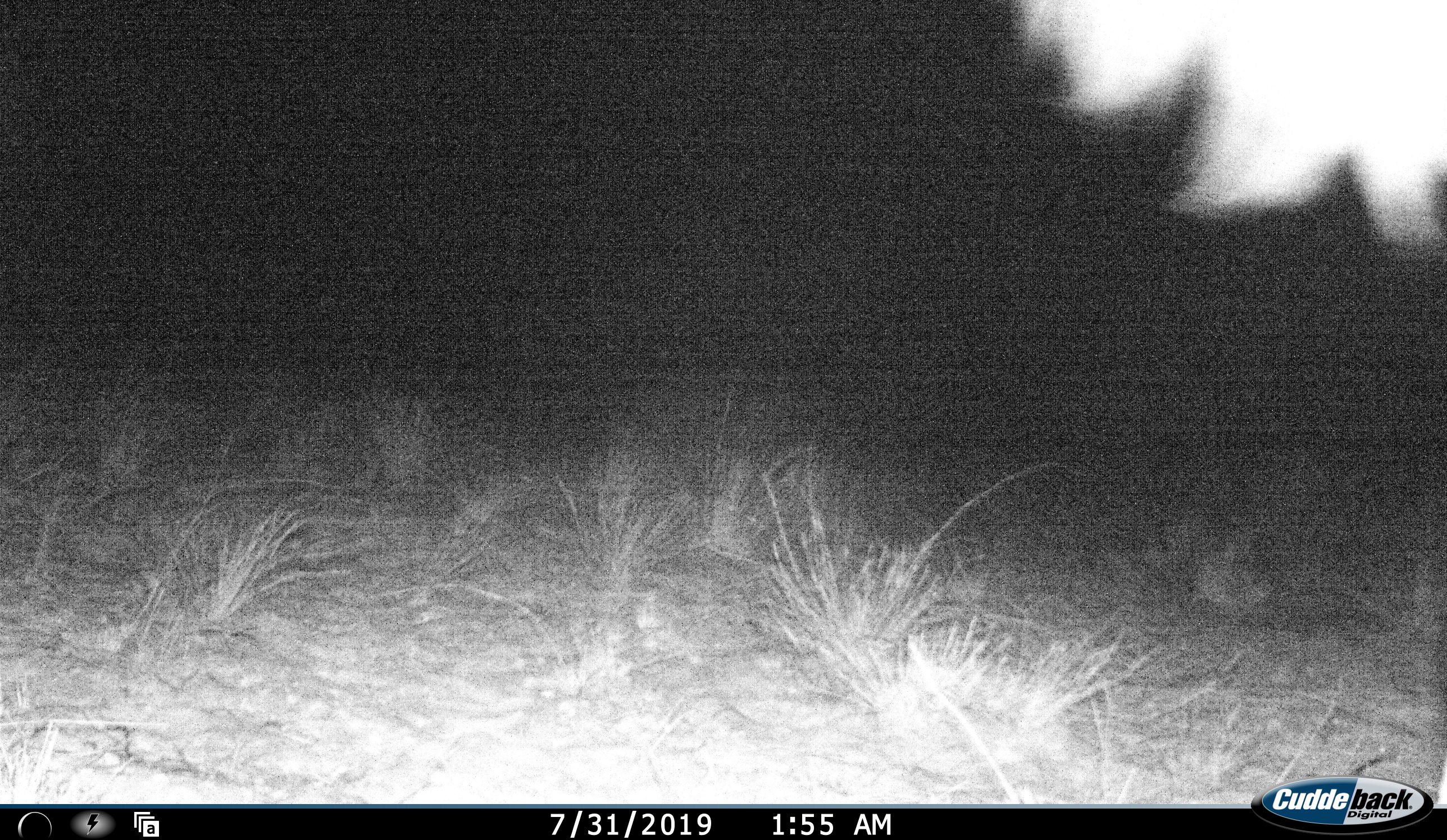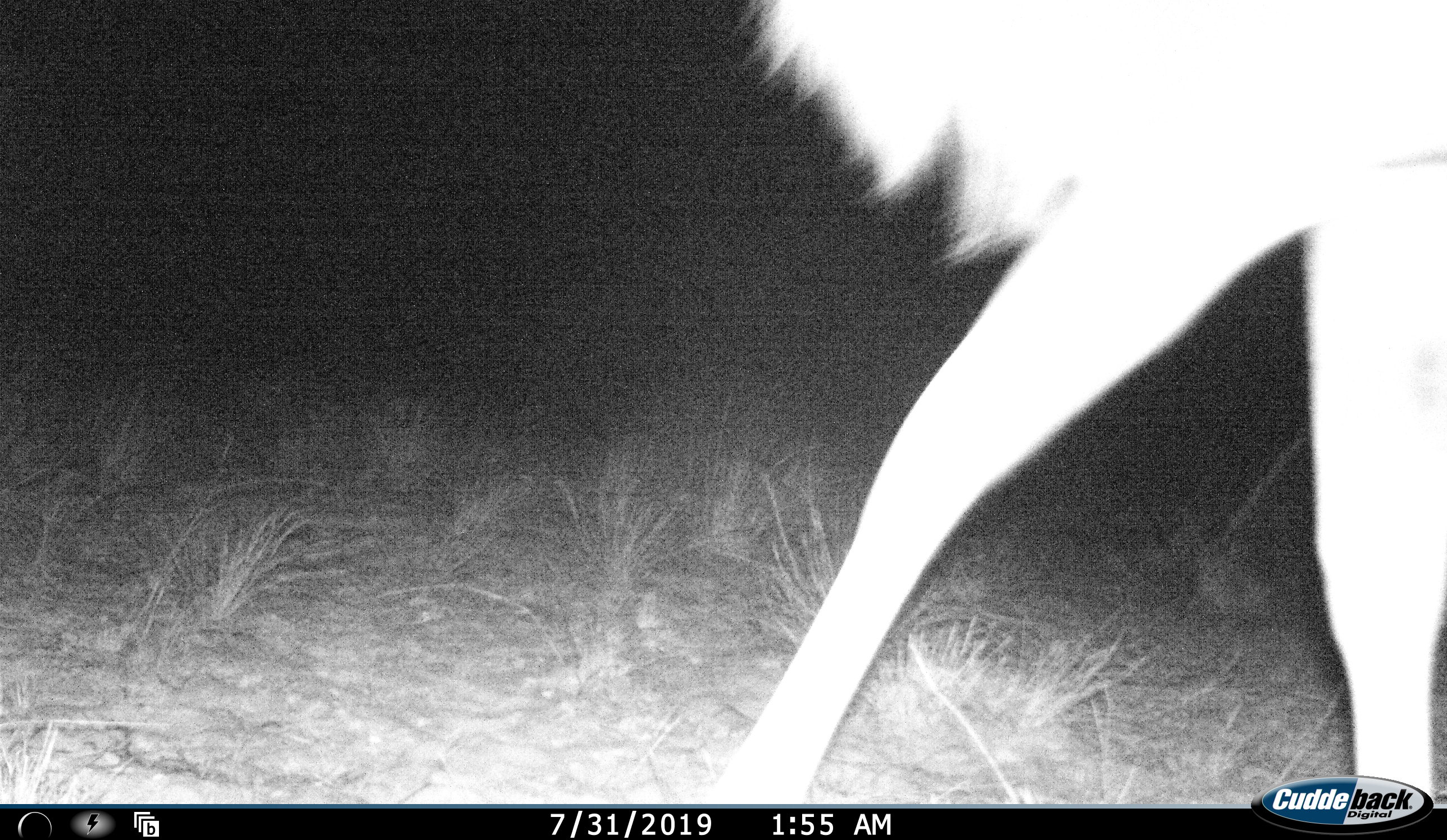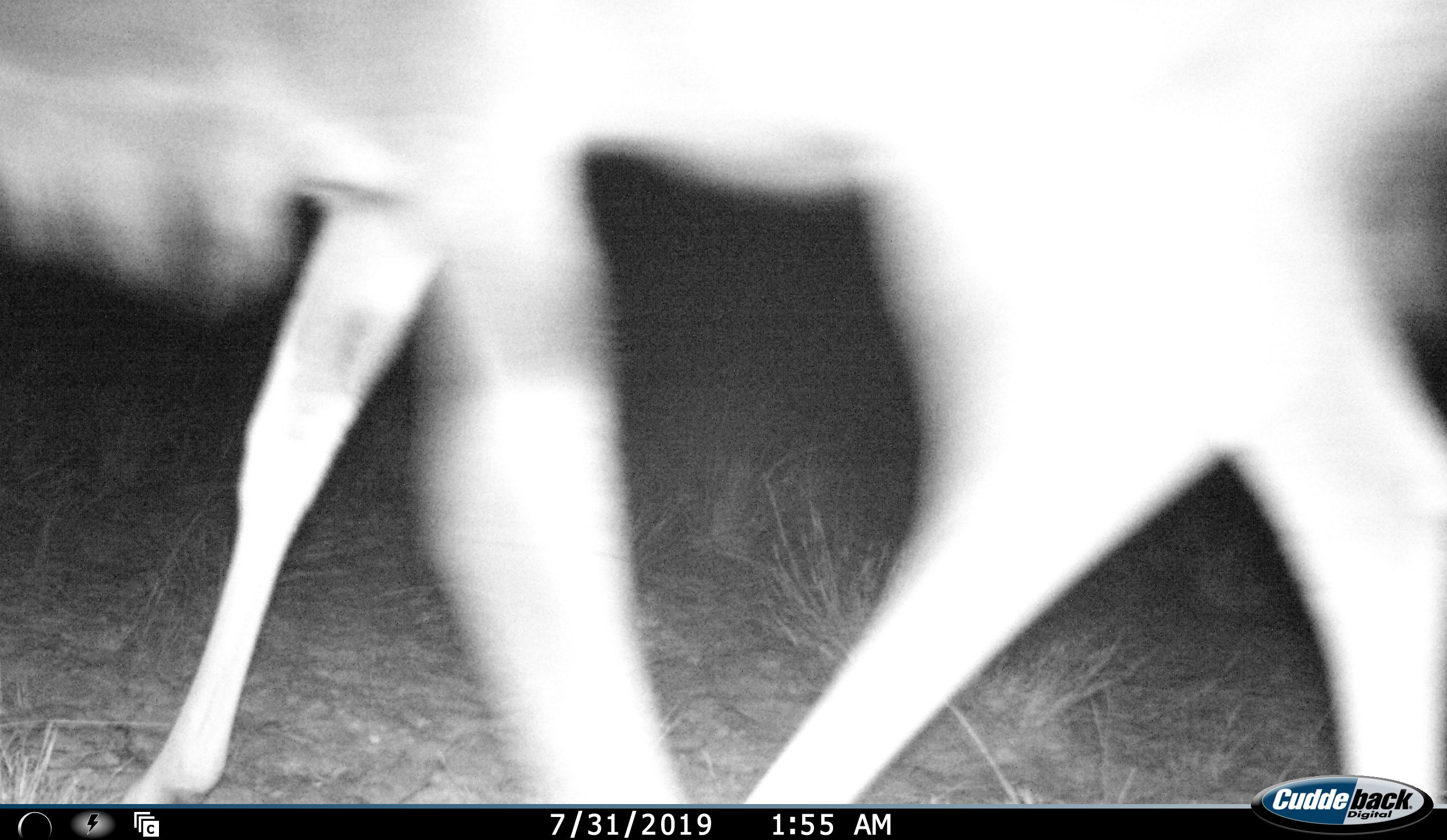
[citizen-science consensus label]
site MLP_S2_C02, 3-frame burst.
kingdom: Animalia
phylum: Chordata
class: Mammalia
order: Artiodactyla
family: Bovidae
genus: Connochaetes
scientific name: Connochaetes taurinus taurinus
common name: blue wildebeest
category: wildebeestblue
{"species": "wildebeestblue (blue wildebeest) (Connochaetes taurinus taurinus)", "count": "1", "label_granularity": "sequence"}